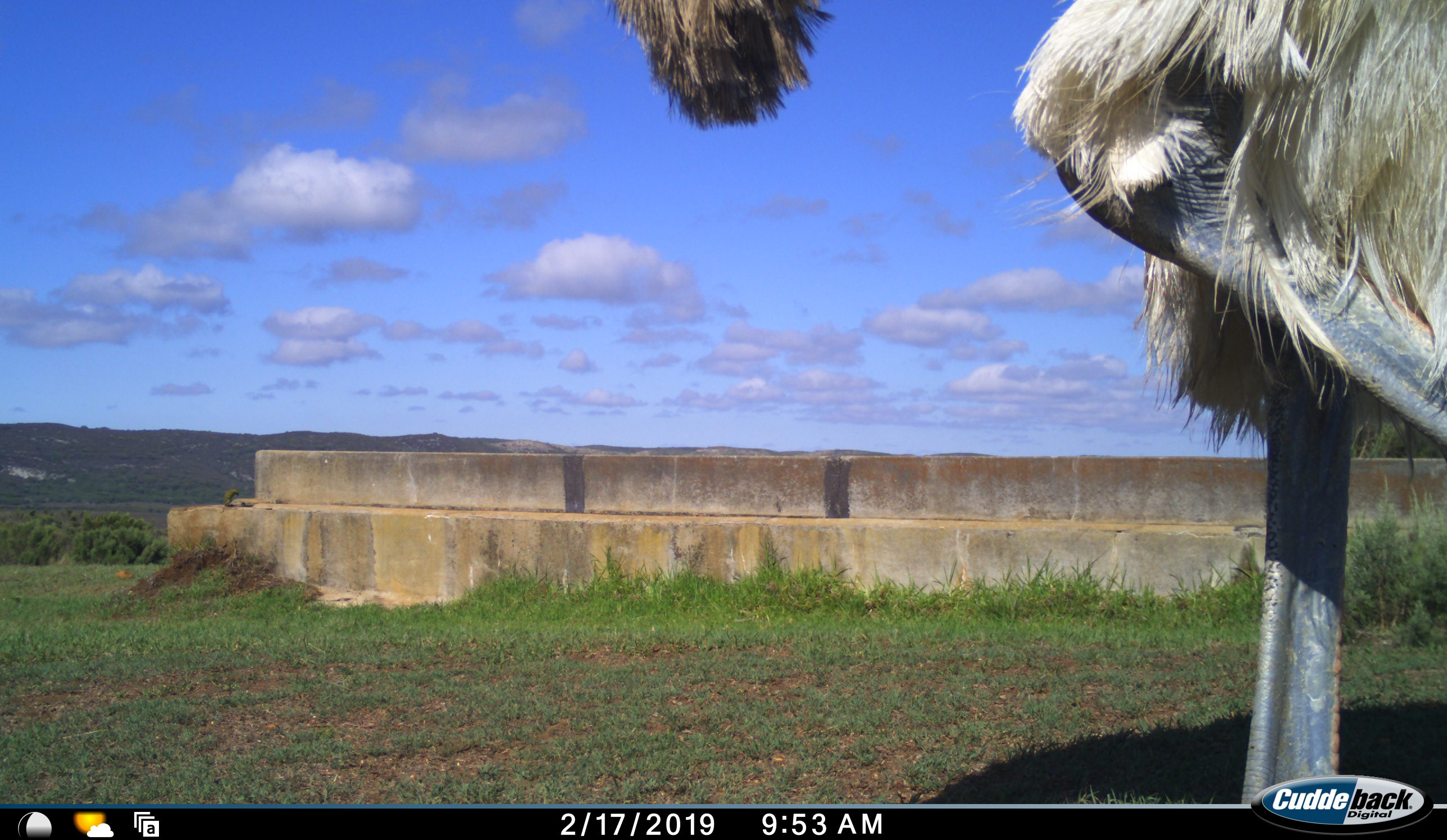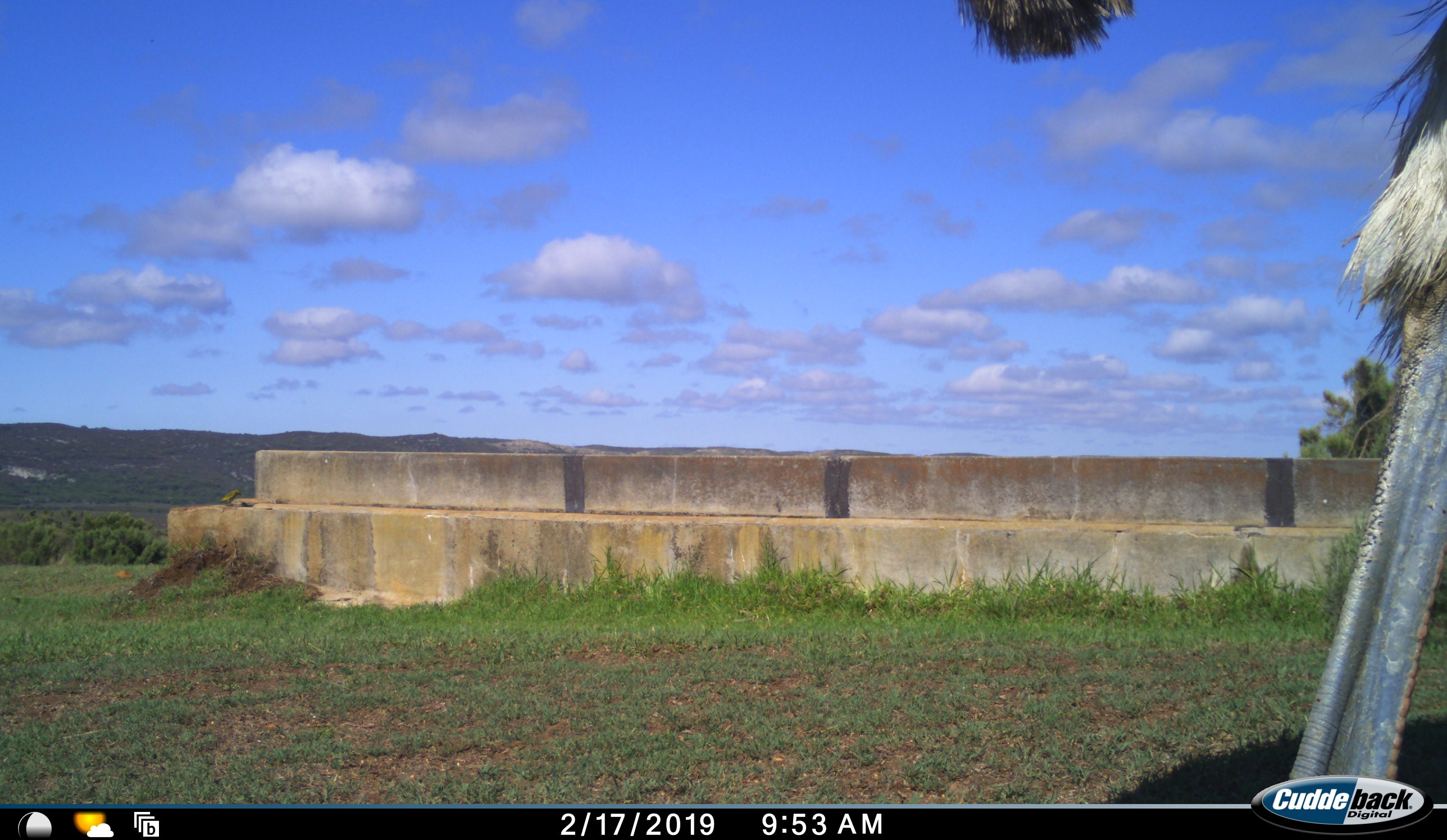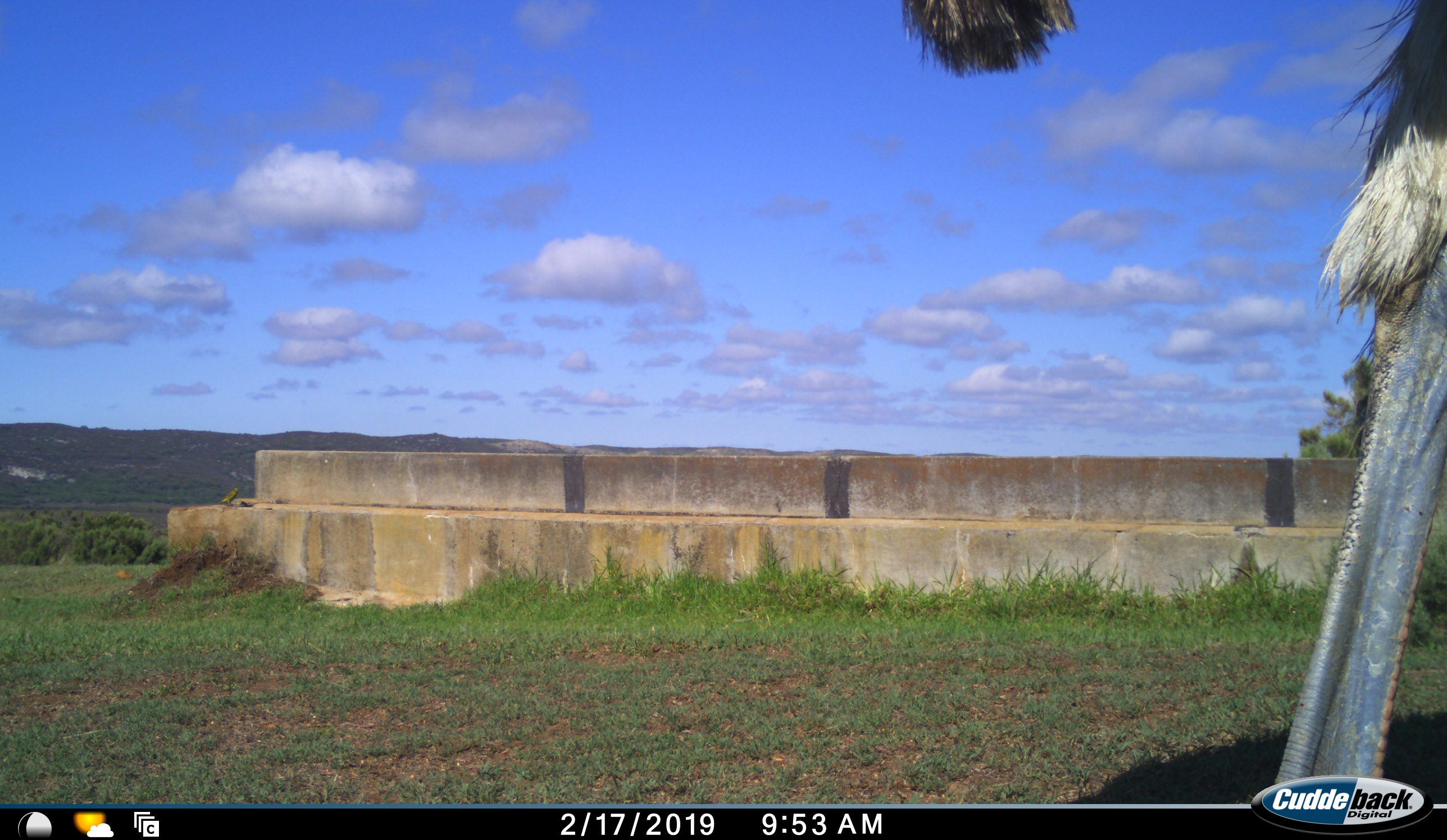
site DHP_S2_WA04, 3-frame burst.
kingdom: Animalia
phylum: Chordata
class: Aves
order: Struthioniformes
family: Struthionidae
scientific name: Struthionidae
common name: ostrich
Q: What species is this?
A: Ostrich (Struthionidae).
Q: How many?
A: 1.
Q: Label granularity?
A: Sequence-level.